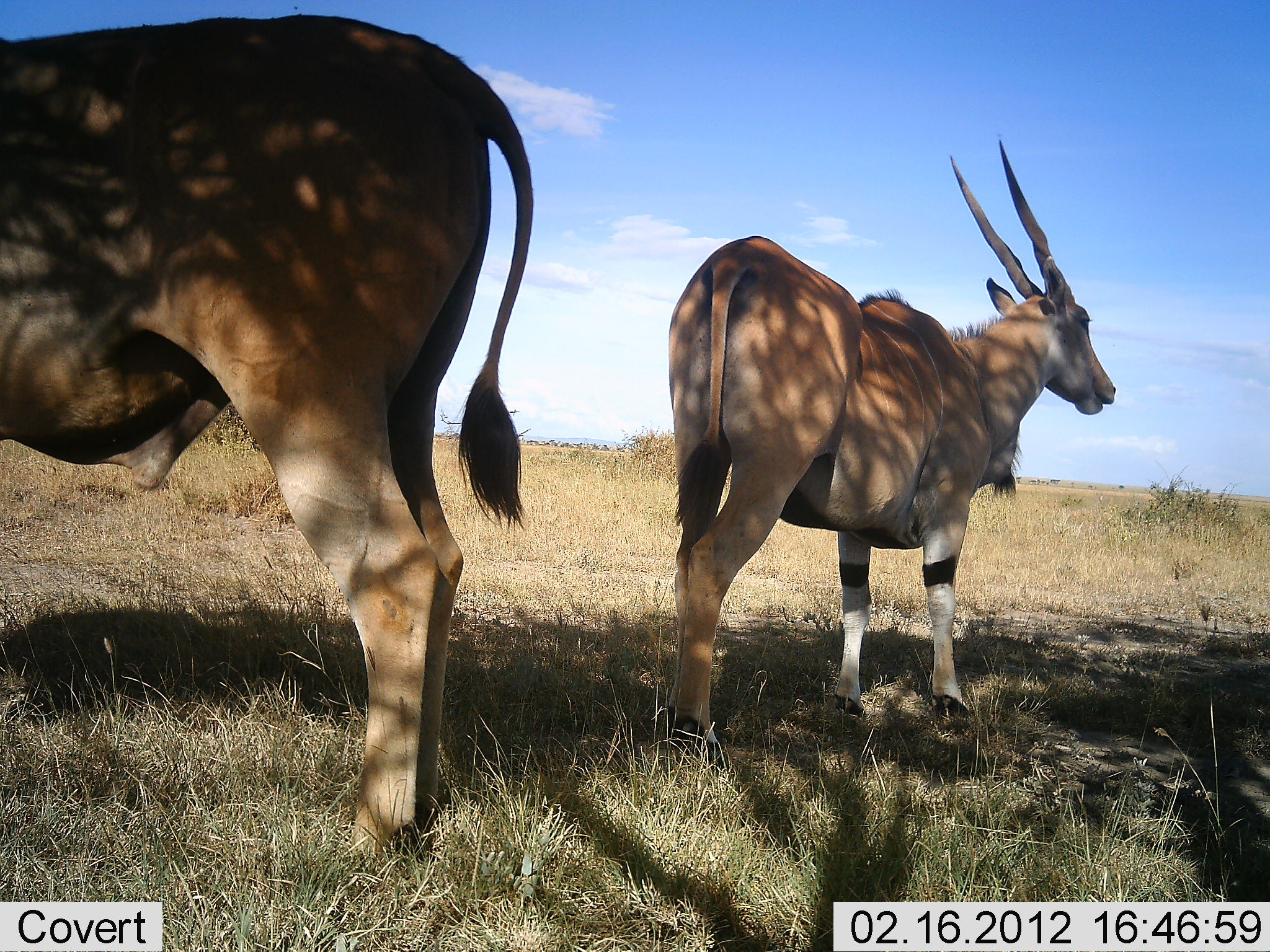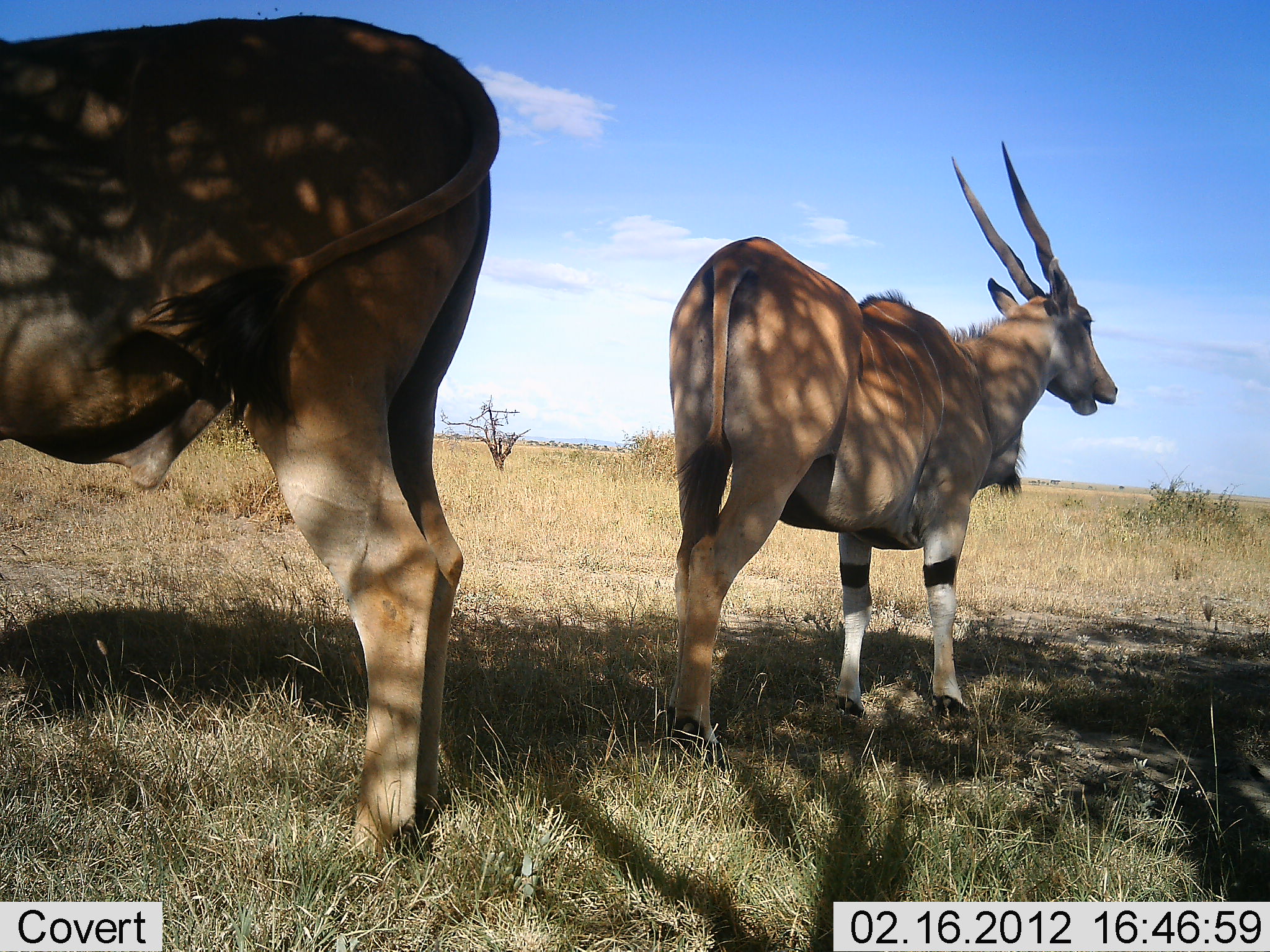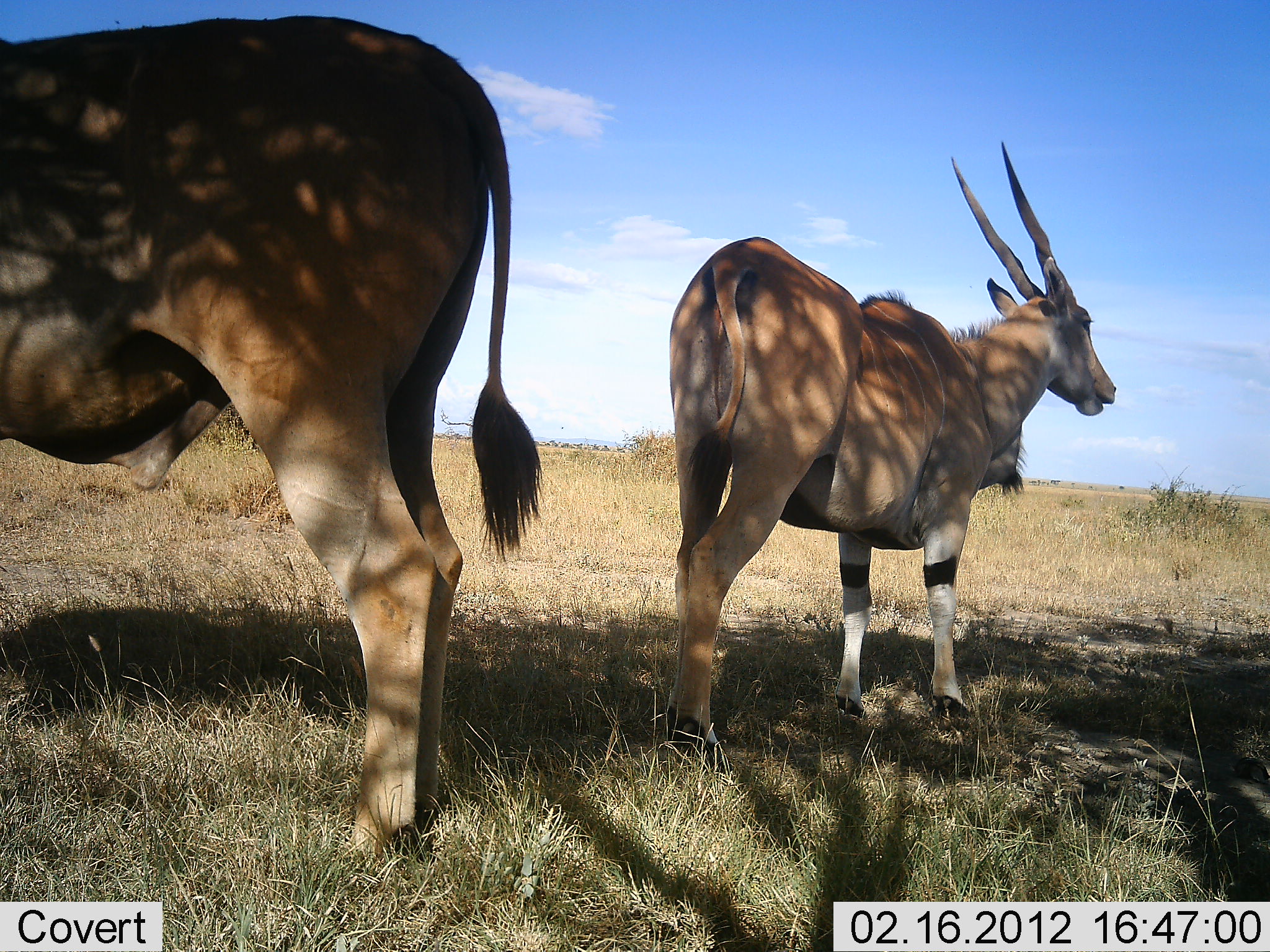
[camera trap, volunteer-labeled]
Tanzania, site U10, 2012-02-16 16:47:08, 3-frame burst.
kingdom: Animalia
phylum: Chordata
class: Mammalia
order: Artiodactyla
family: Bovidae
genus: Tragelaphus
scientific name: Tragelaphus oryx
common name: eland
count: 2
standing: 95%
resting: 9%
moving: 0%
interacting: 0%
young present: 0%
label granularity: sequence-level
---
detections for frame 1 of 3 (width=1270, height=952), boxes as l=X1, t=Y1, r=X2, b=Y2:
animal: l=0, t=14, r=541, b=877; l=659, t=131, r=1123, b=749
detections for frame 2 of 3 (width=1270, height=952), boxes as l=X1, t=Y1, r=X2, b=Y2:
animal: l=0, t=13, r=506, b=868; l=647, t=135, r=1123, b=774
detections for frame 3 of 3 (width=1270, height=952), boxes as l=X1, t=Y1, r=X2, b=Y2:
animal: l=0, t=15, r=548, b=874; l=657, t=135, r=1120, b=770